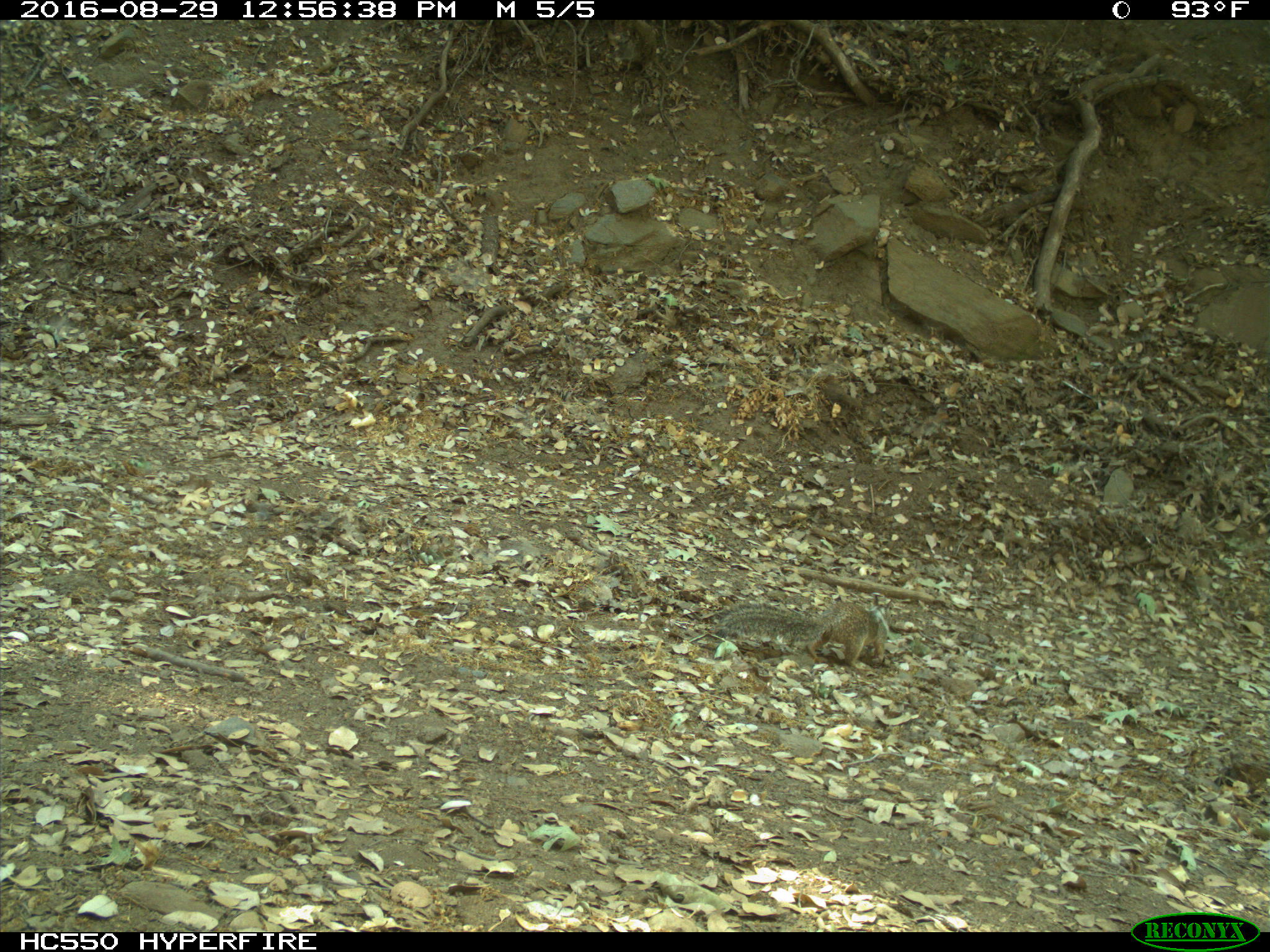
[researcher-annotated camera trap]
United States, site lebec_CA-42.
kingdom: Animalia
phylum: Chordata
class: Mammalia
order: Rodentia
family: Sciuridae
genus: Otospermophilus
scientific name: Otospermophilus beecheyi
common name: california ground squirrel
Otospermophilus beecheyi (california ground squirrel).